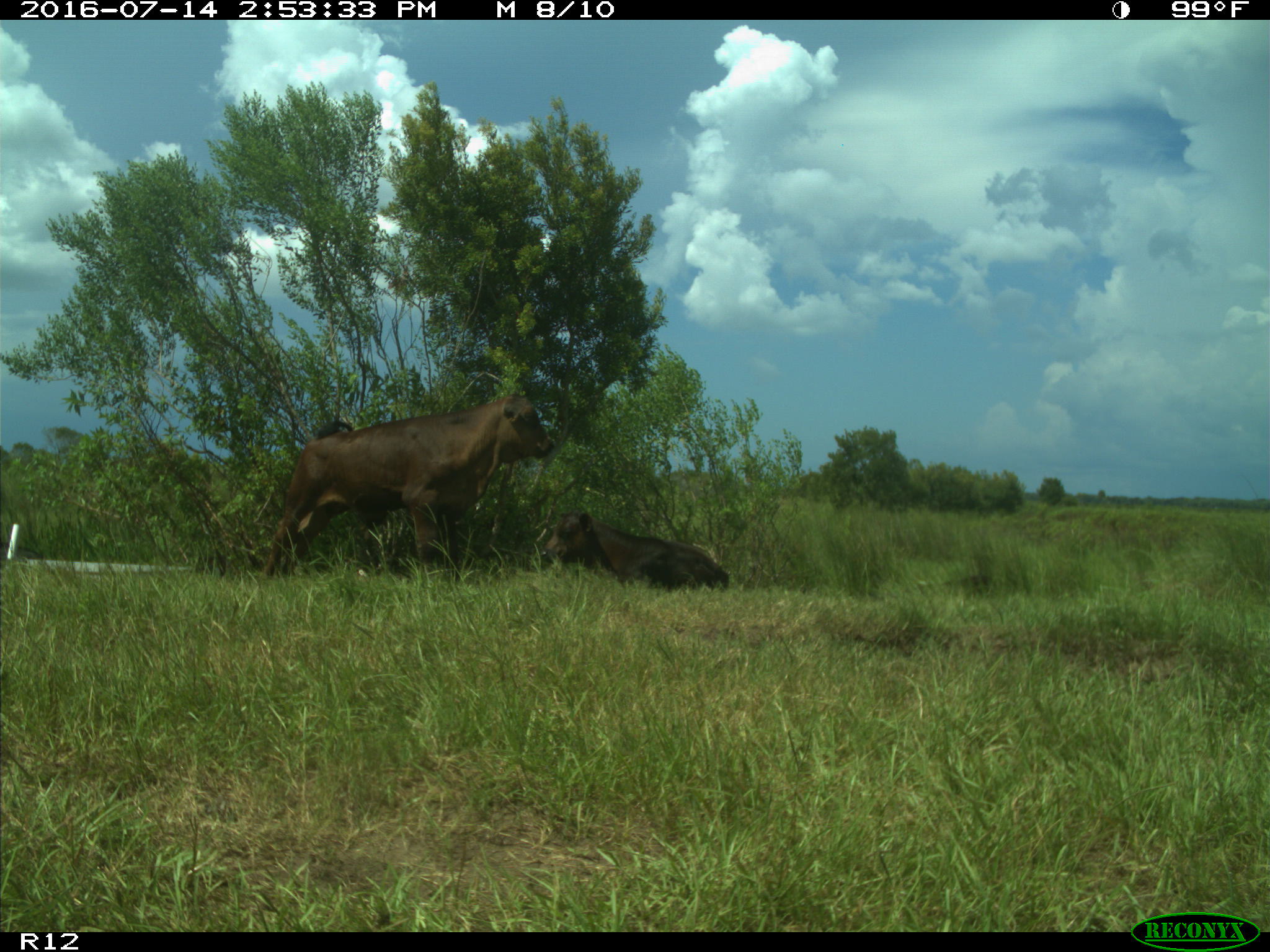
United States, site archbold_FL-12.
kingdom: Animalia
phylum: Chordata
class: Mammalia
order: Artiodactyla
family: Bovidae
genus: Bos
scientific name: Bos taurus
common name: domestic cow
Bos taurus (domestic cow).